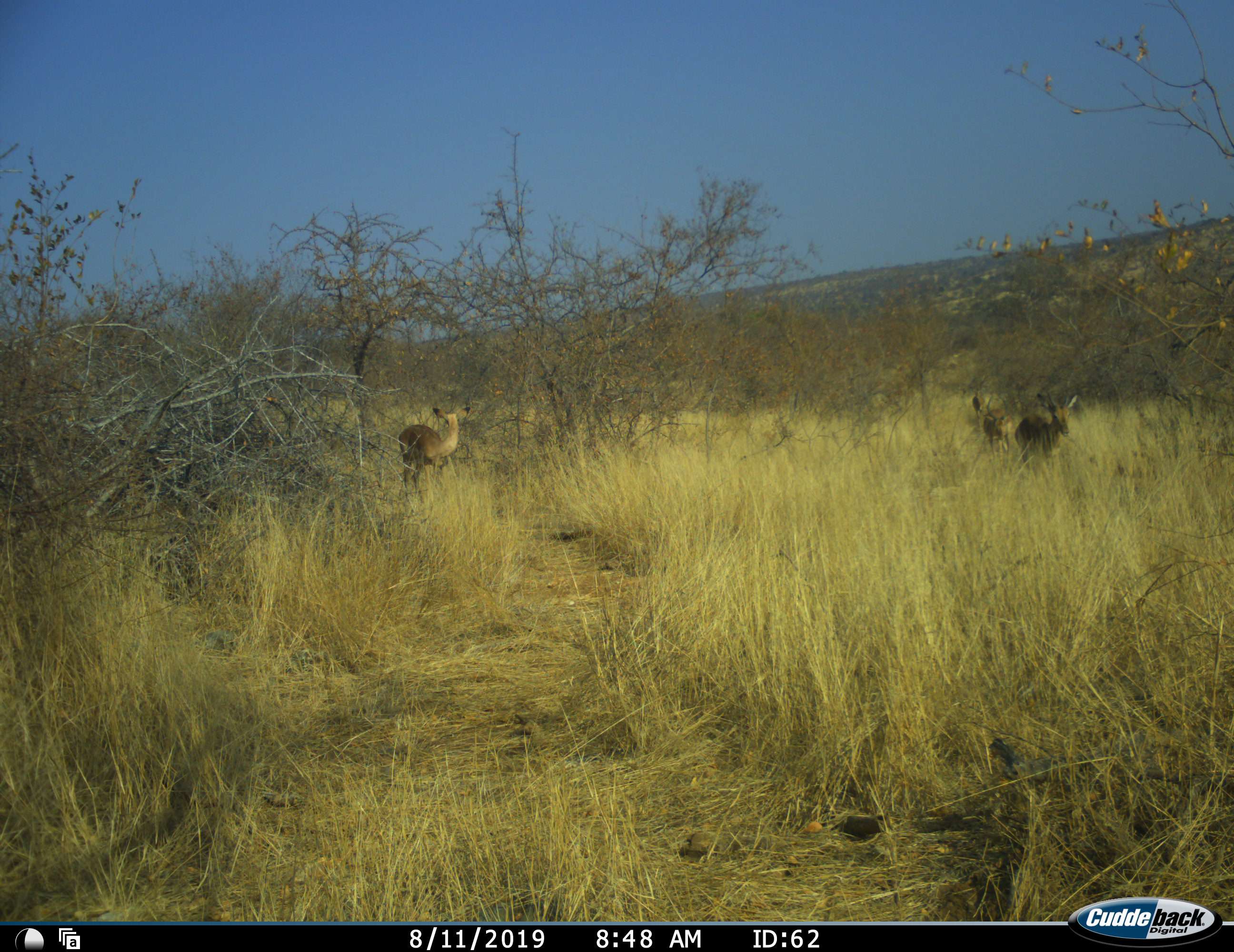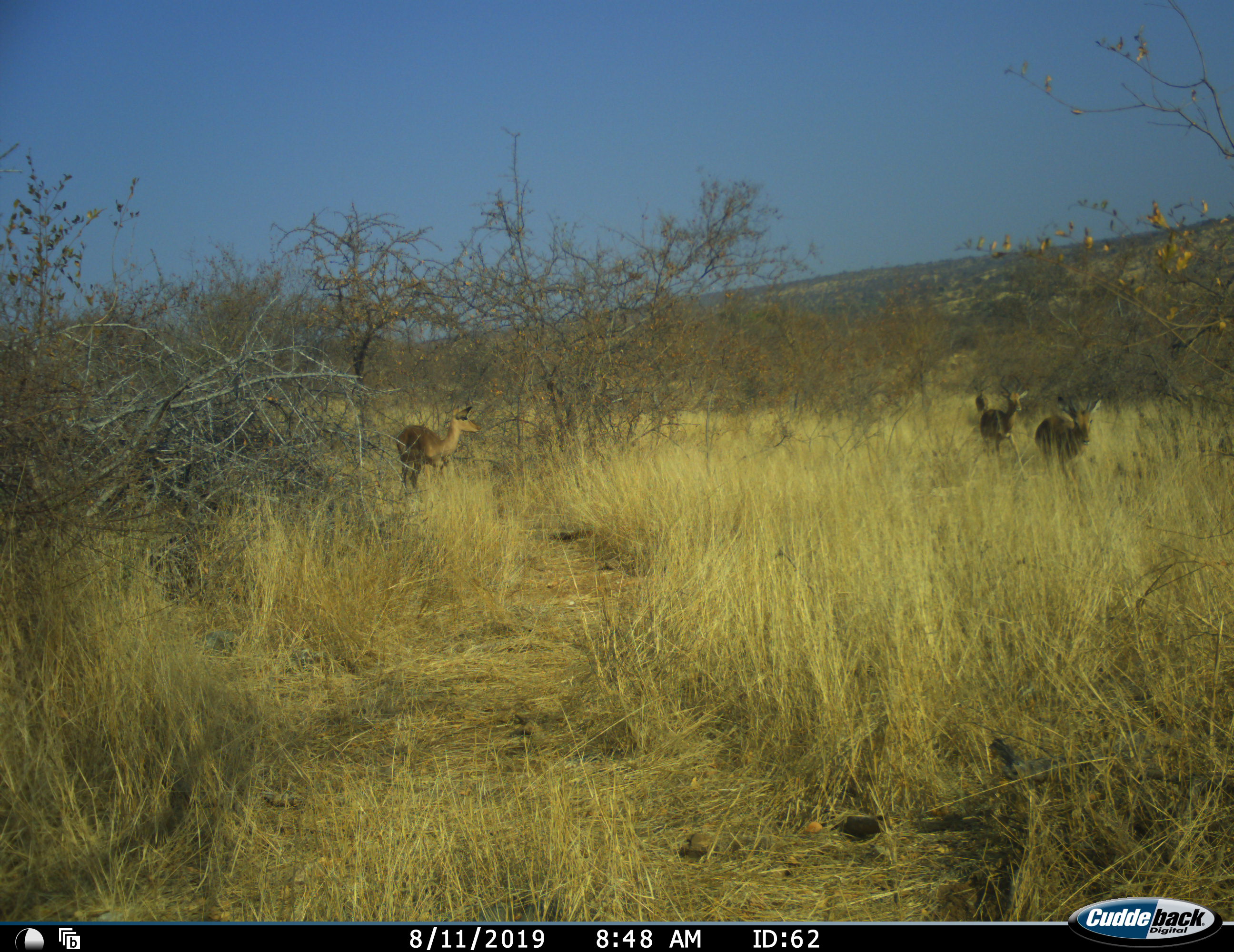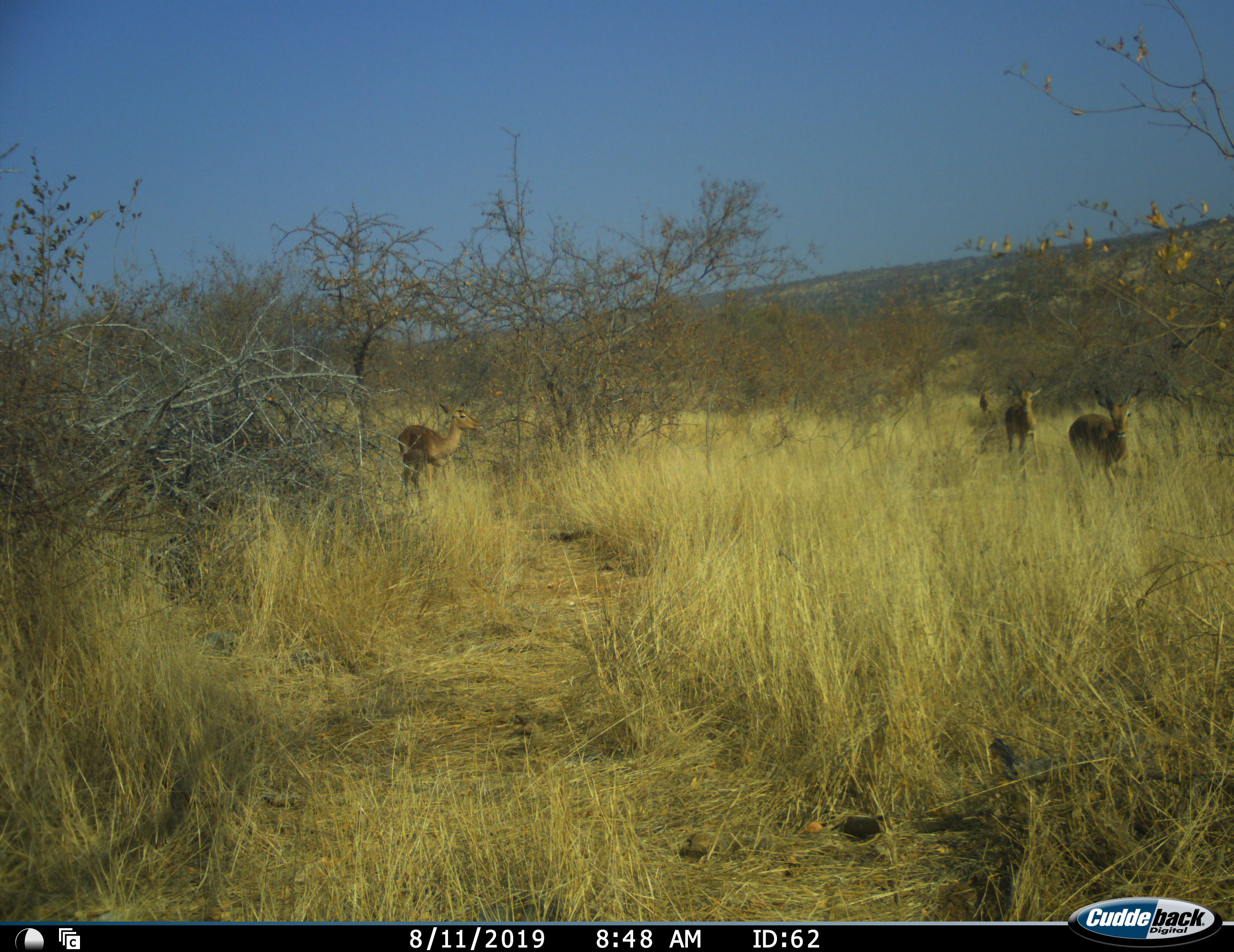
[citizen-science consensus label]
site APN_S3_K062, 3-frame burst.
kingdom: Animalia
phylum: Chordata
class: Mammalia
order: Artiodactyla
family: Bovidae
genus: Aepyceros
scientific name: Aepyceros melampus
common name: impala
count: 4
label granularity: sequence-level